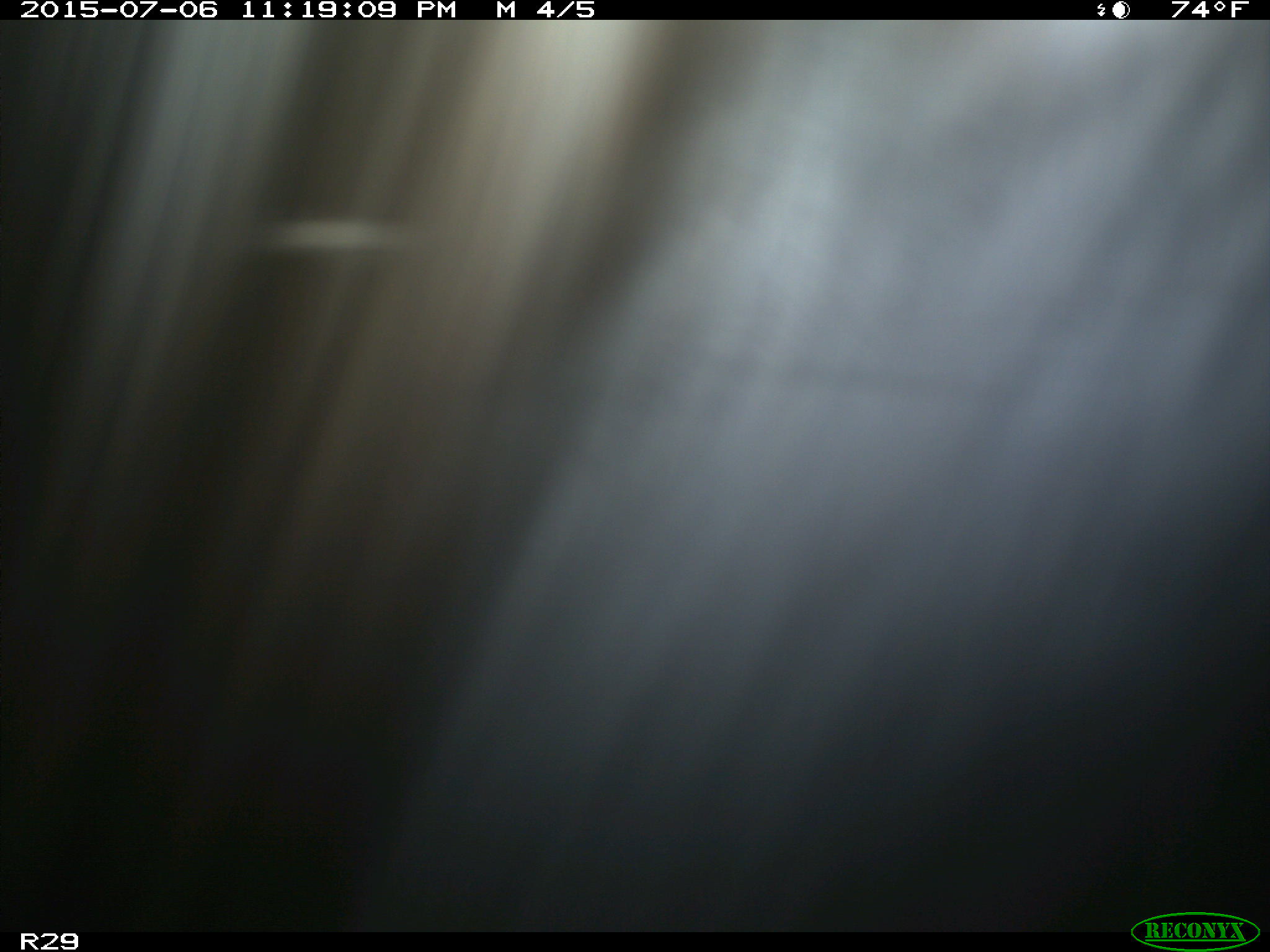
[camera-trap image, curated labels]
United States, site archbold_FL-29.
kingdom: Animalia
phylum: Chordata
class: Mammalia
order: Artiodactyla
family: Bovidae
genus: Bos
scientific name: Bos taurus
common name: domestic cow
Bos taurus (domestic cow).